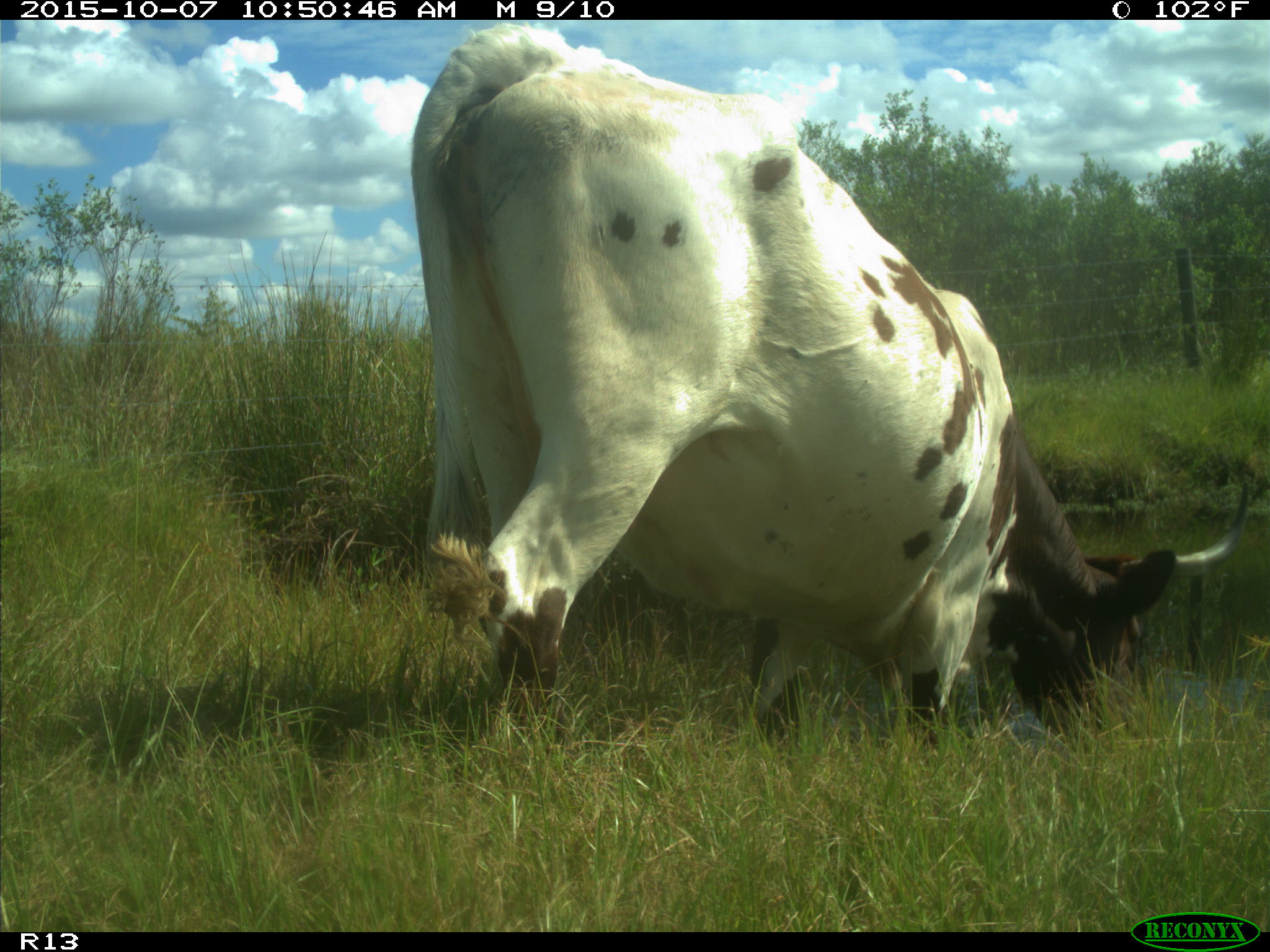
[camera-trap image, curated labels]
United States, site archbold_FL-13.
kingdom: Animalia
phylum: Chordata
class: Mammalia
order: Artiodactyla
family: Bovidae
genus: Bos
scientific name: Bos taurus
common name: domestic cow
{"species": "Bos taurus (domestic cow)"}